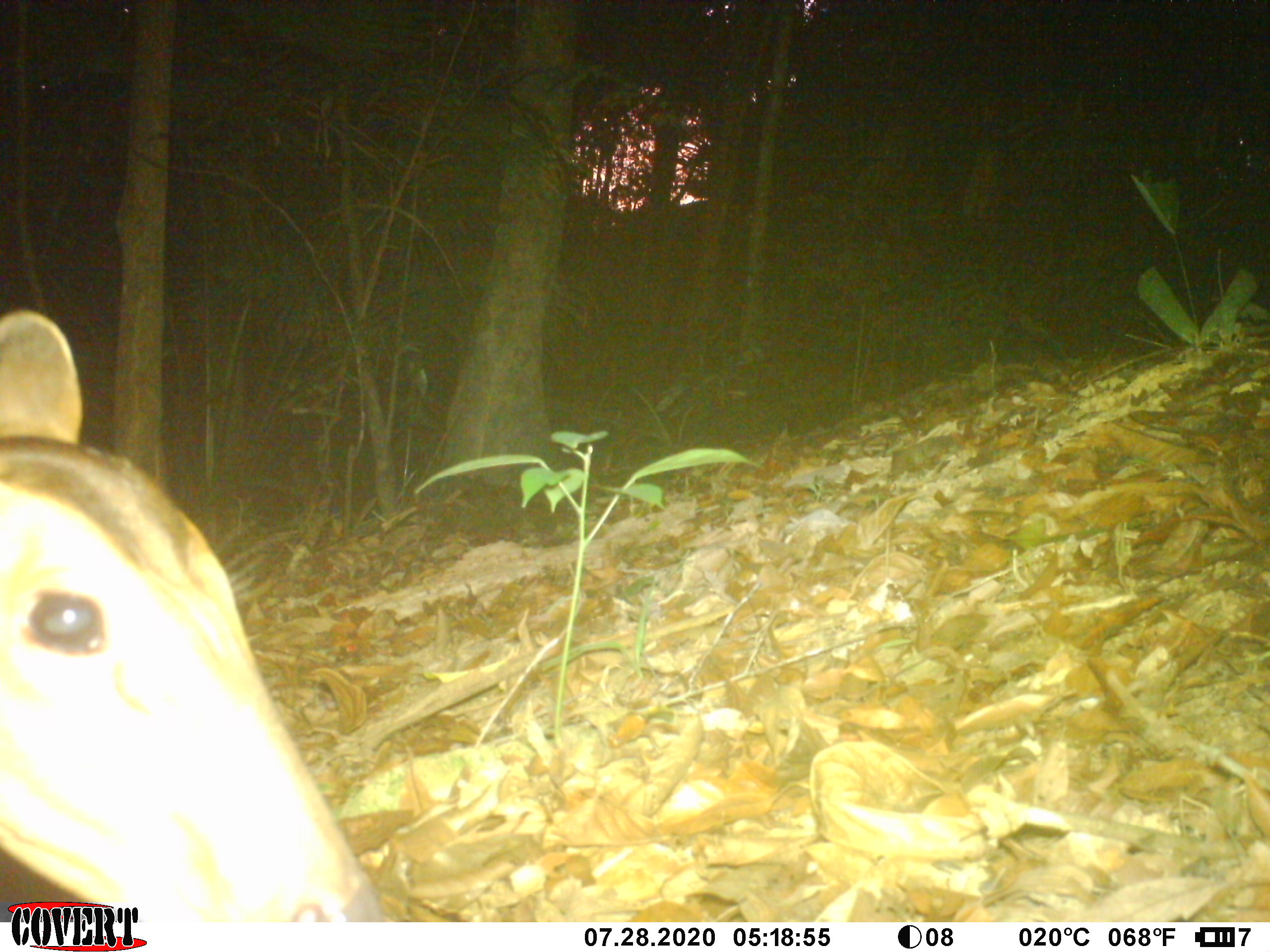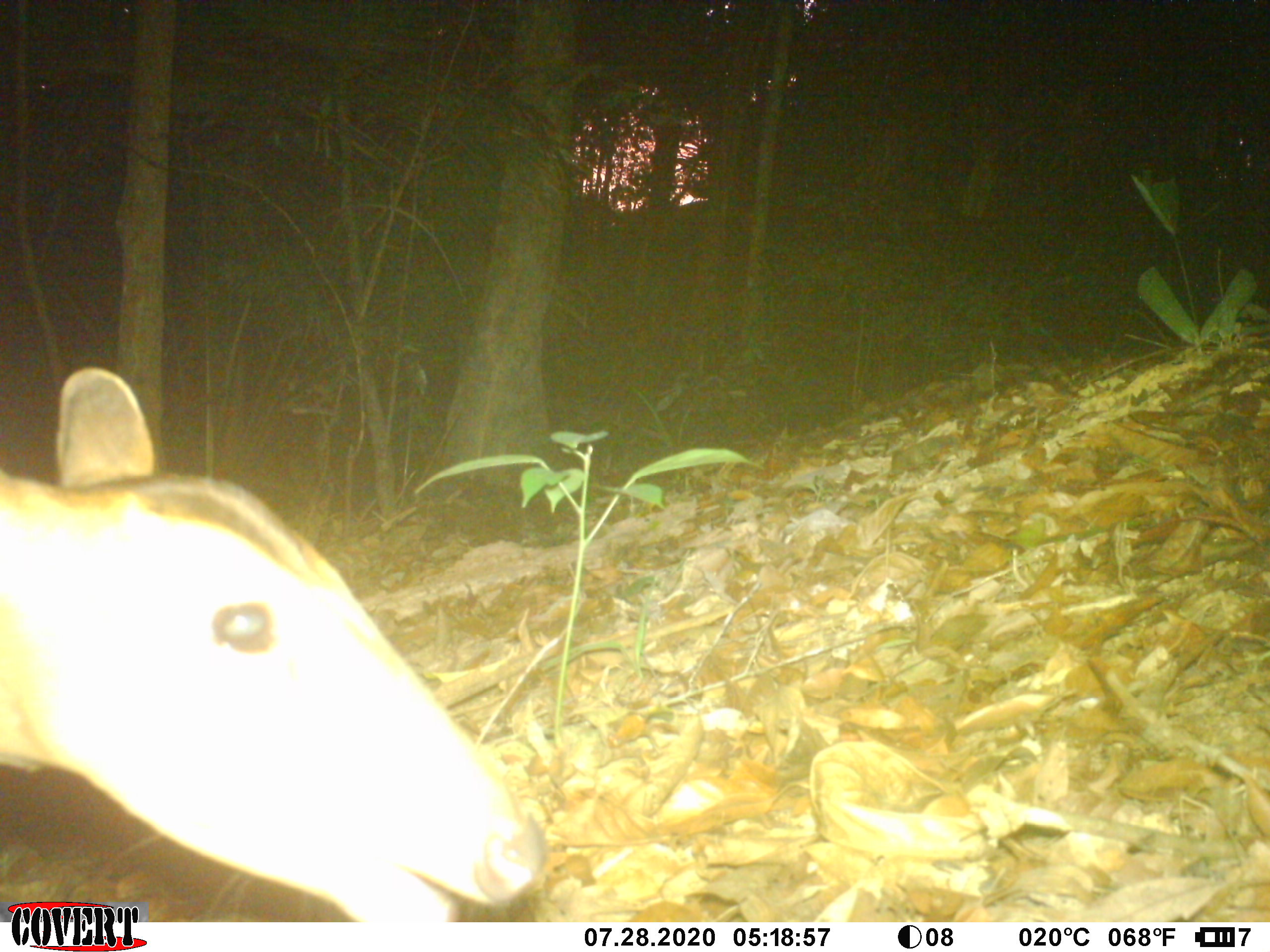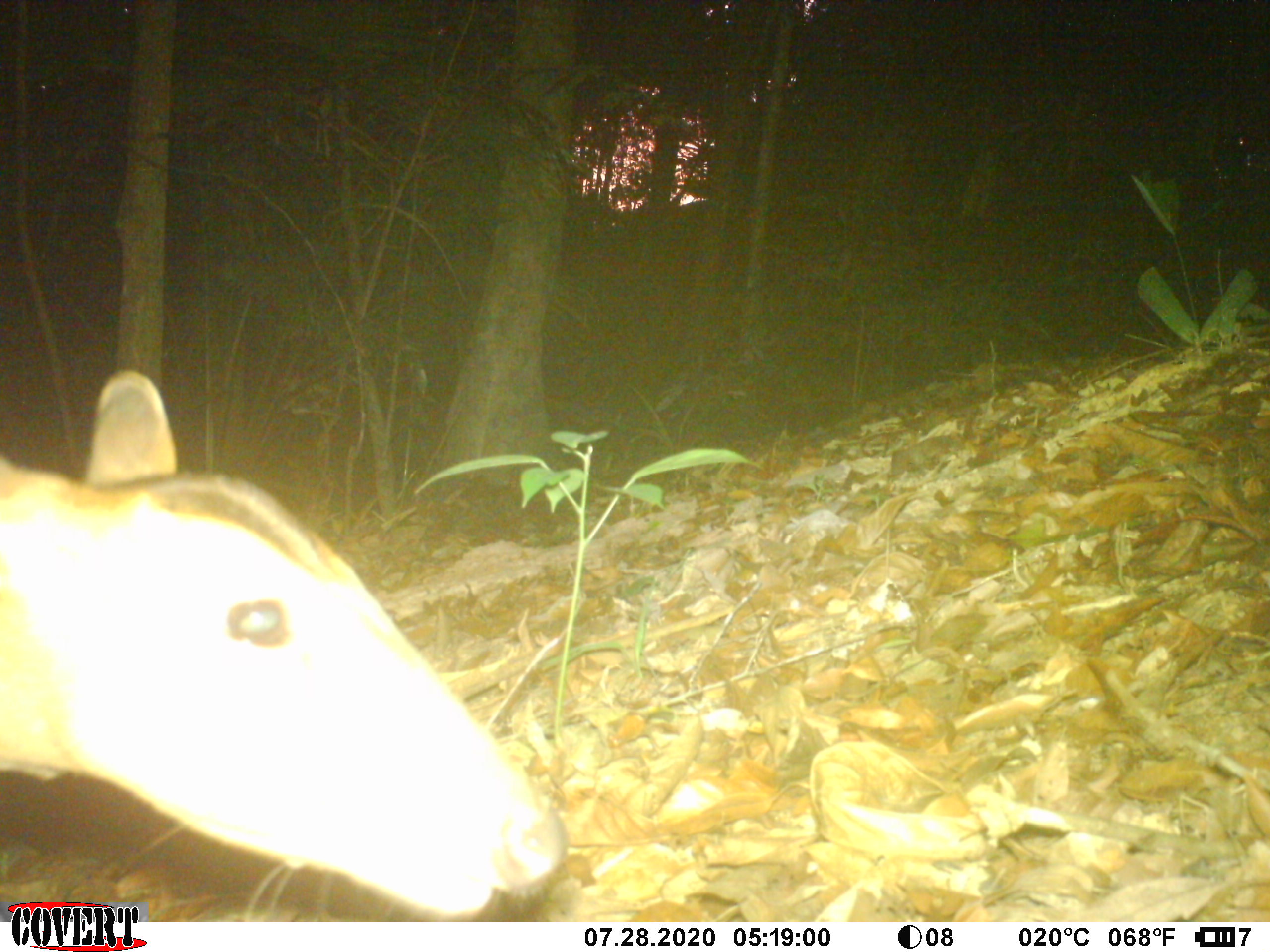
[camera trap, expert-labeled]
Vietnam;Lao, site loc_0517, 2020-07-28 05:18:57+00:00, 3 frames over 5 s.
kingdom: Animalia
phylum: Chordata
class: Mammalia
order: Artiodactyla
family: Cervidae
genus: Muntiacus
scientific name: Muntiacus vuquangensis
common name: large-antlered muntjac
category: large antlered muntjac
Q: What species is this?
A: Large antlered muntjac (large-antlered muntjac) (Muntiacus vuquangensis).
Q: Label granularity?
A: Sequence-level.